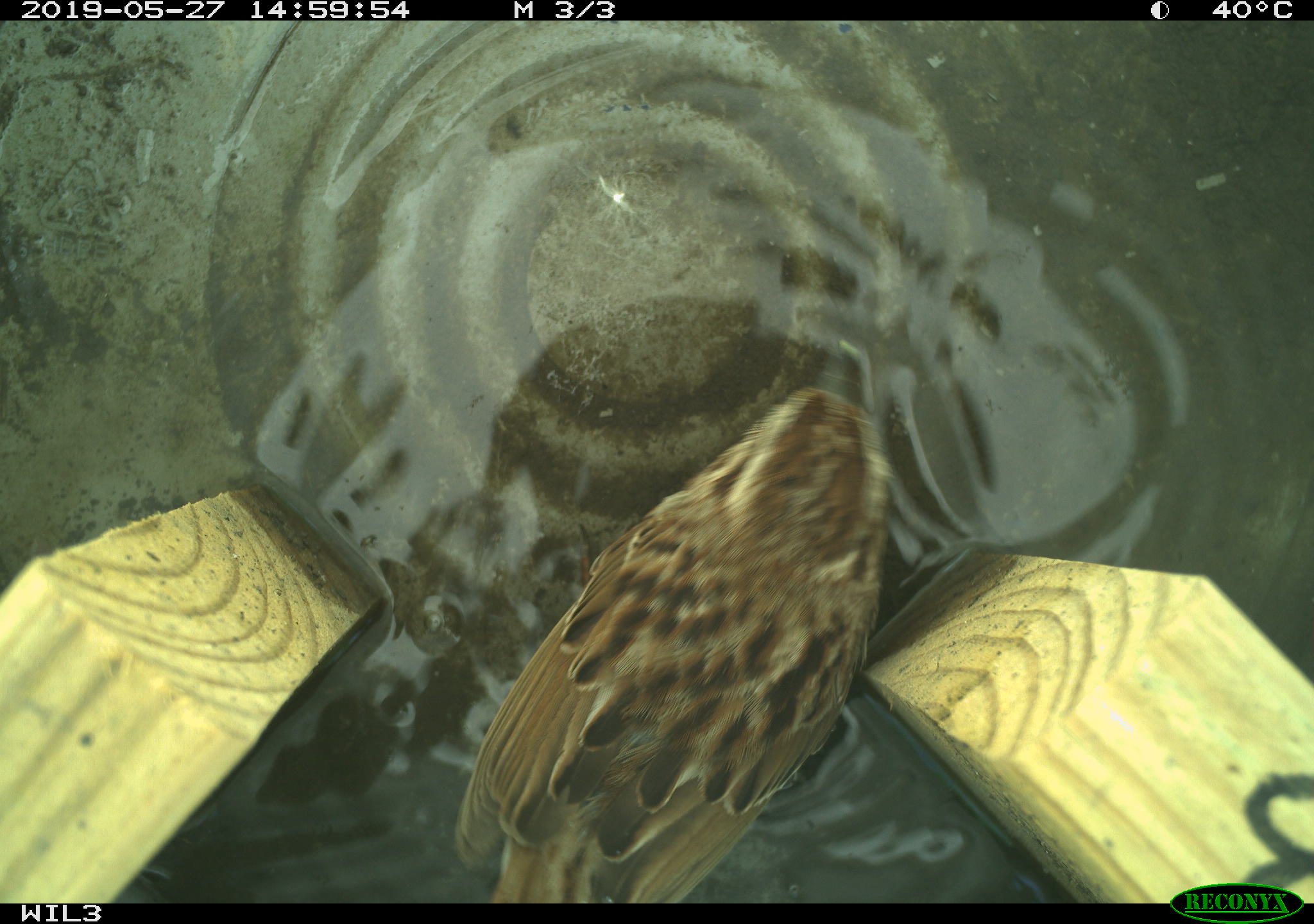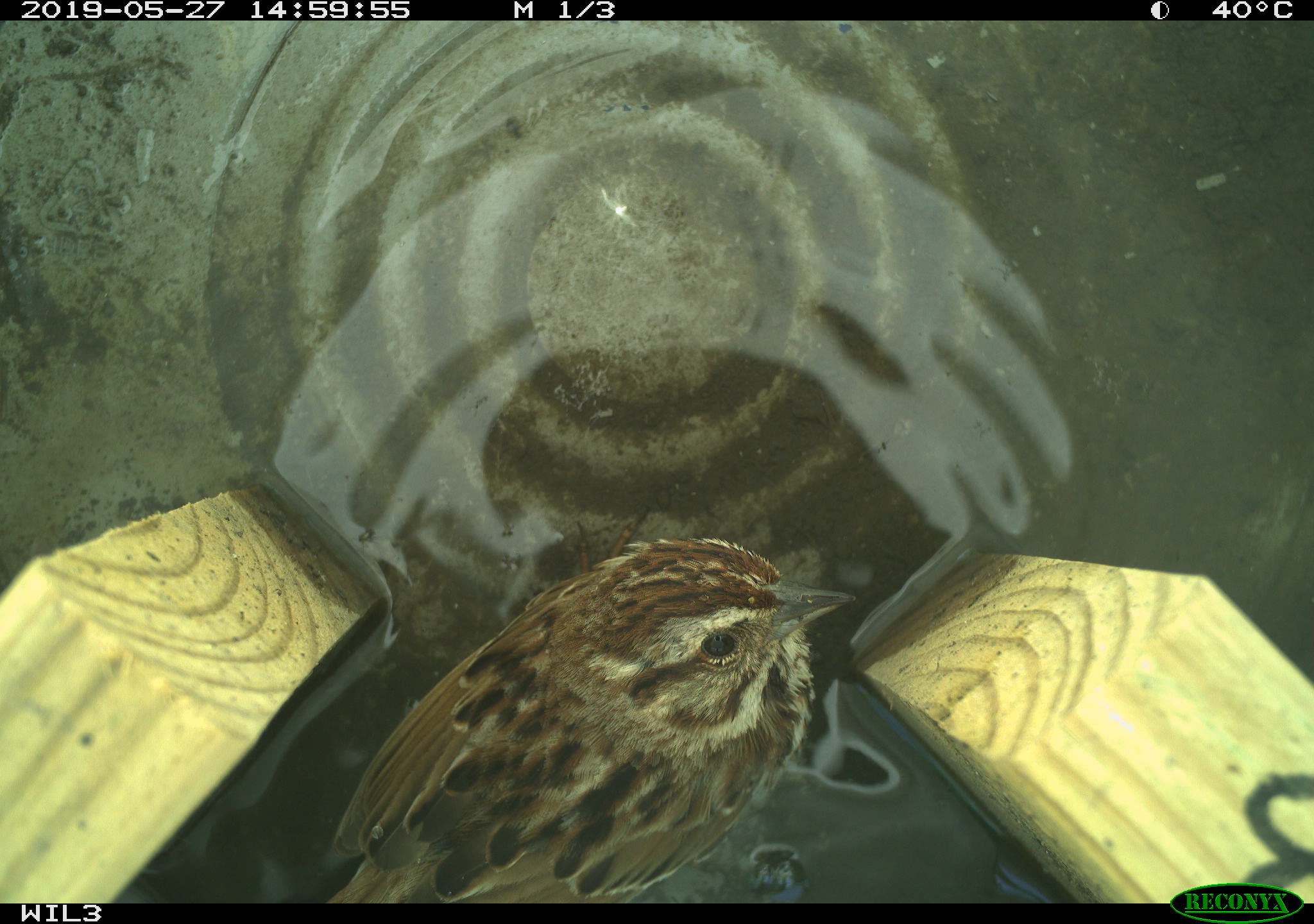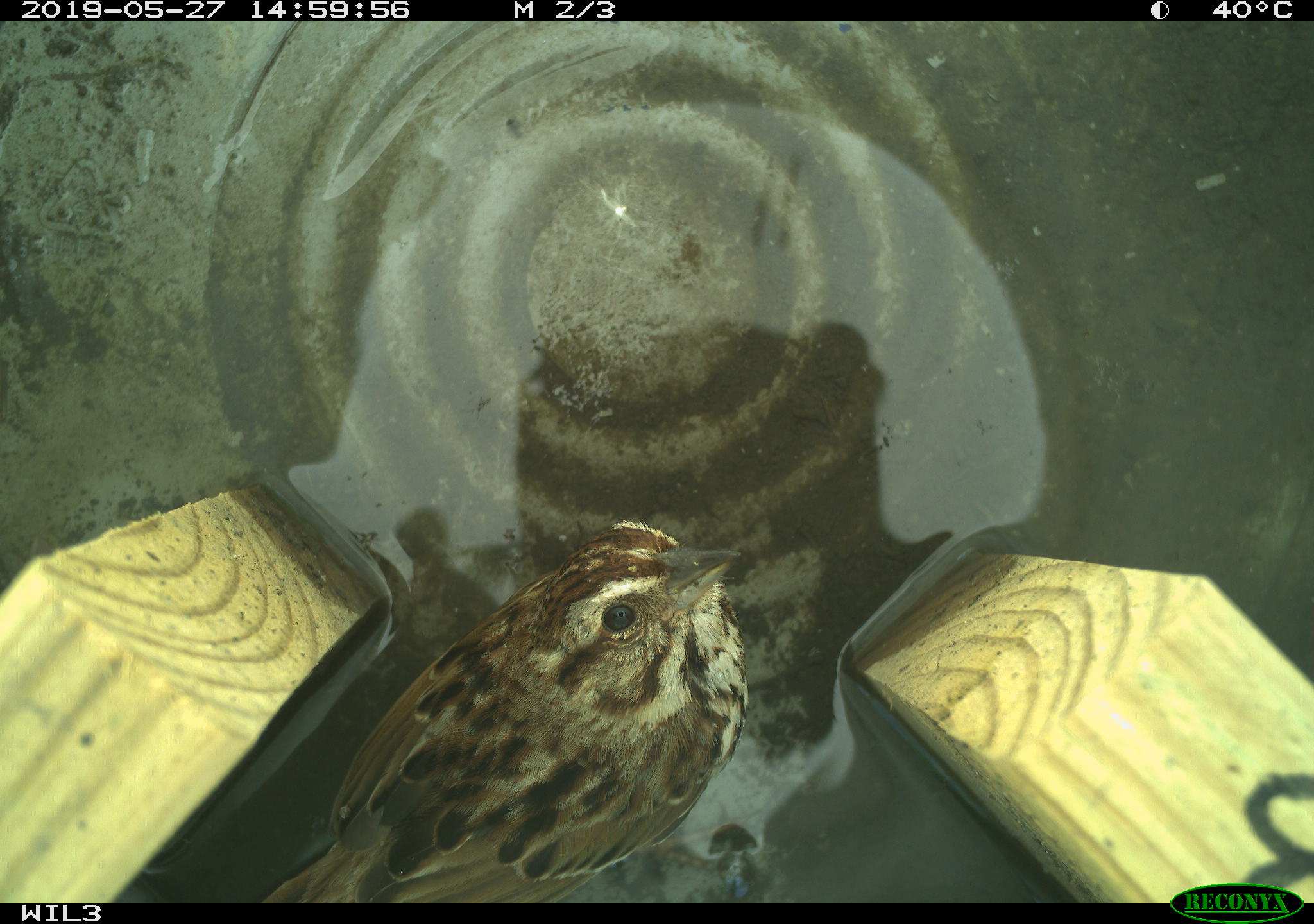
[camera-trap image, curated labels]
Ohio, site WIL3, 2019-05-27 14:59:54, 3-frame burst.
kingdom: Animalia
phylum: Chordata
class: Aves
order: Passeriformes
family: Passerellidae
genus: Melospiza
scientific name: Melospiza melodia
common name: song sparrow